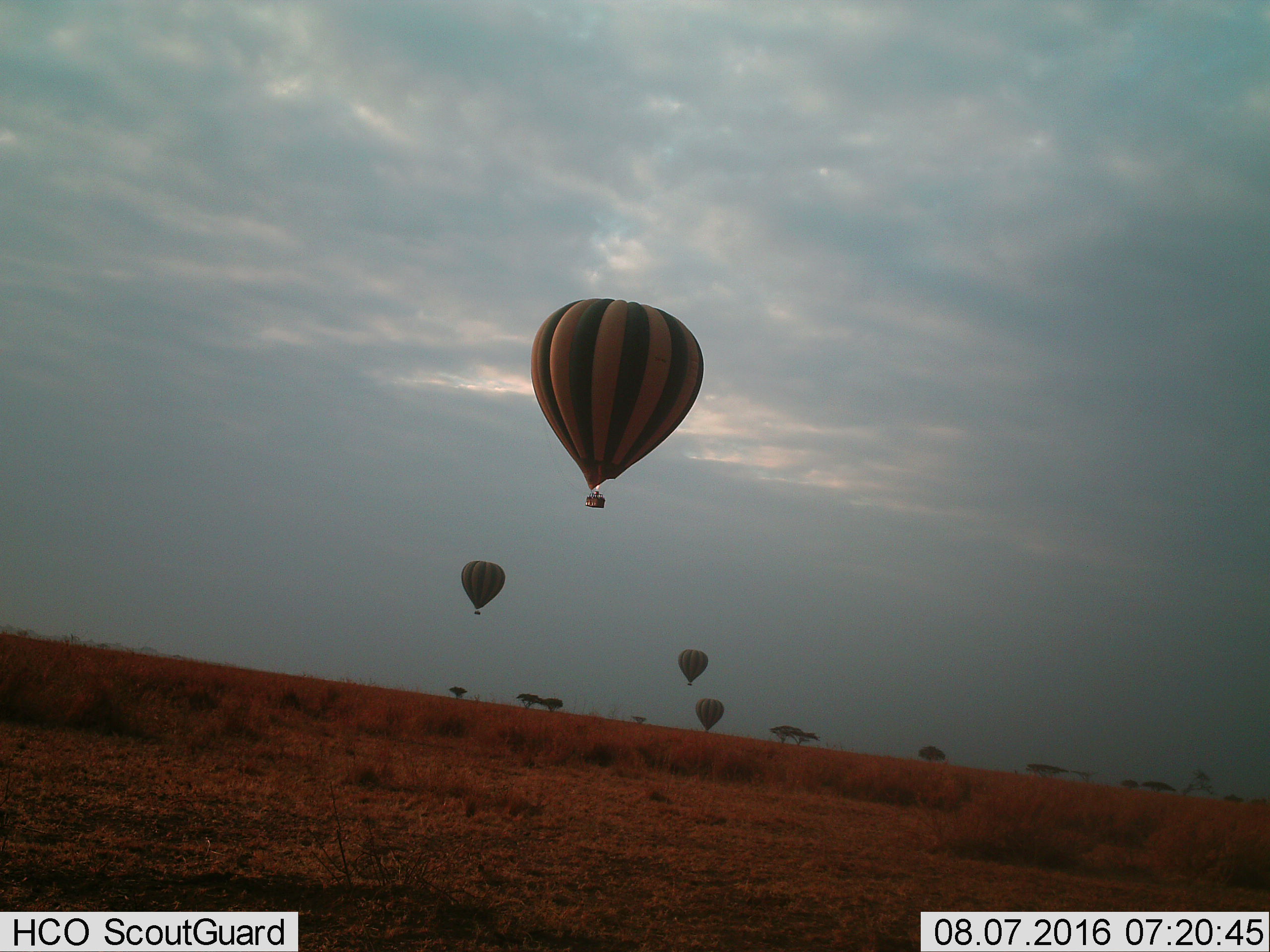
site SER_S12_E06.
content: unidentified animal